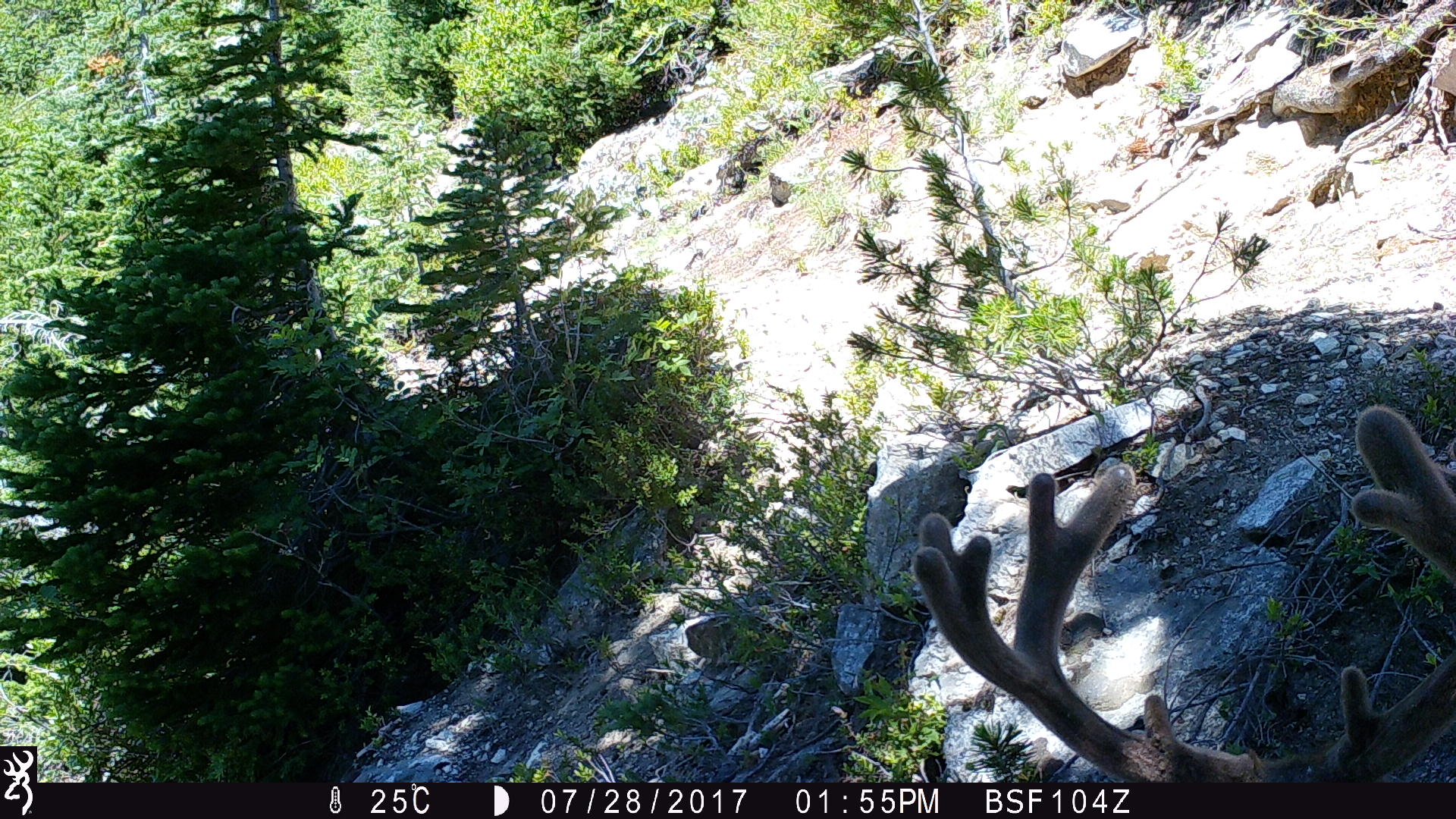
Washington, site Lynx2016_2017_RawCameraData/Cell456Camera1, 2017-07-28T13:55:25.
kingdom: Animalia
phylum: Chordata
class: Mammalia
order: Artiodactyla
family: Cervidae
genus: Odocoileus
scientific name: Odocoileus hemionus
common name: mule deer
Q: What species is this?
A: Odocoileus hemionus (mule deer).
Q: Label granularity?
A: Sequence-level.